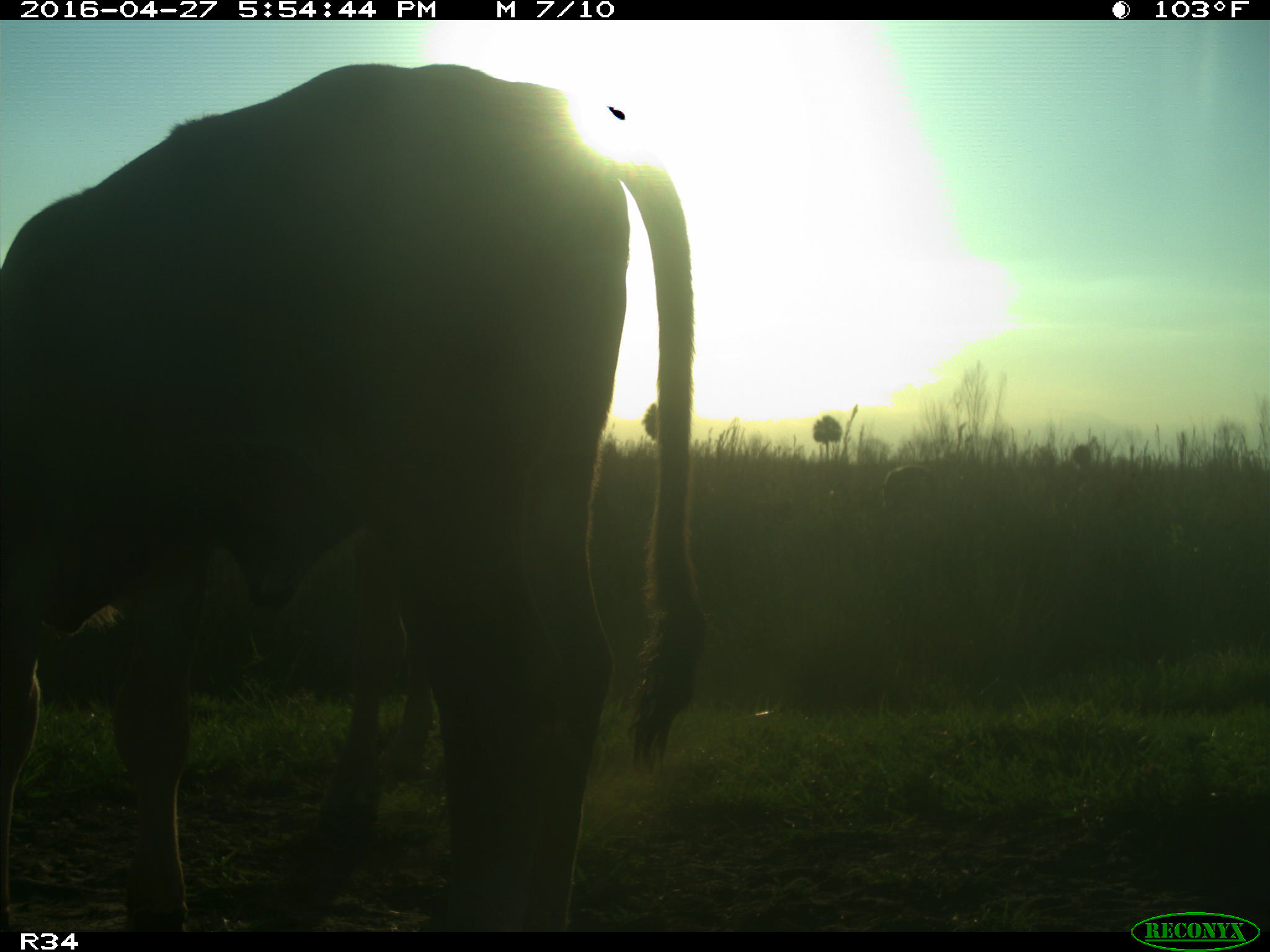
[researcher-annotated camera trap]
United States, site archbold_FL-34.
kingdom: Animalia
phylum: Chordata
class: Mammalia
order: Artiodactyla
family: Bovidae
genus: Bos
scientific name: Bos taurus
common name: domestic cow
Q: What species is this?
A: Bos taurus (domestic cow).